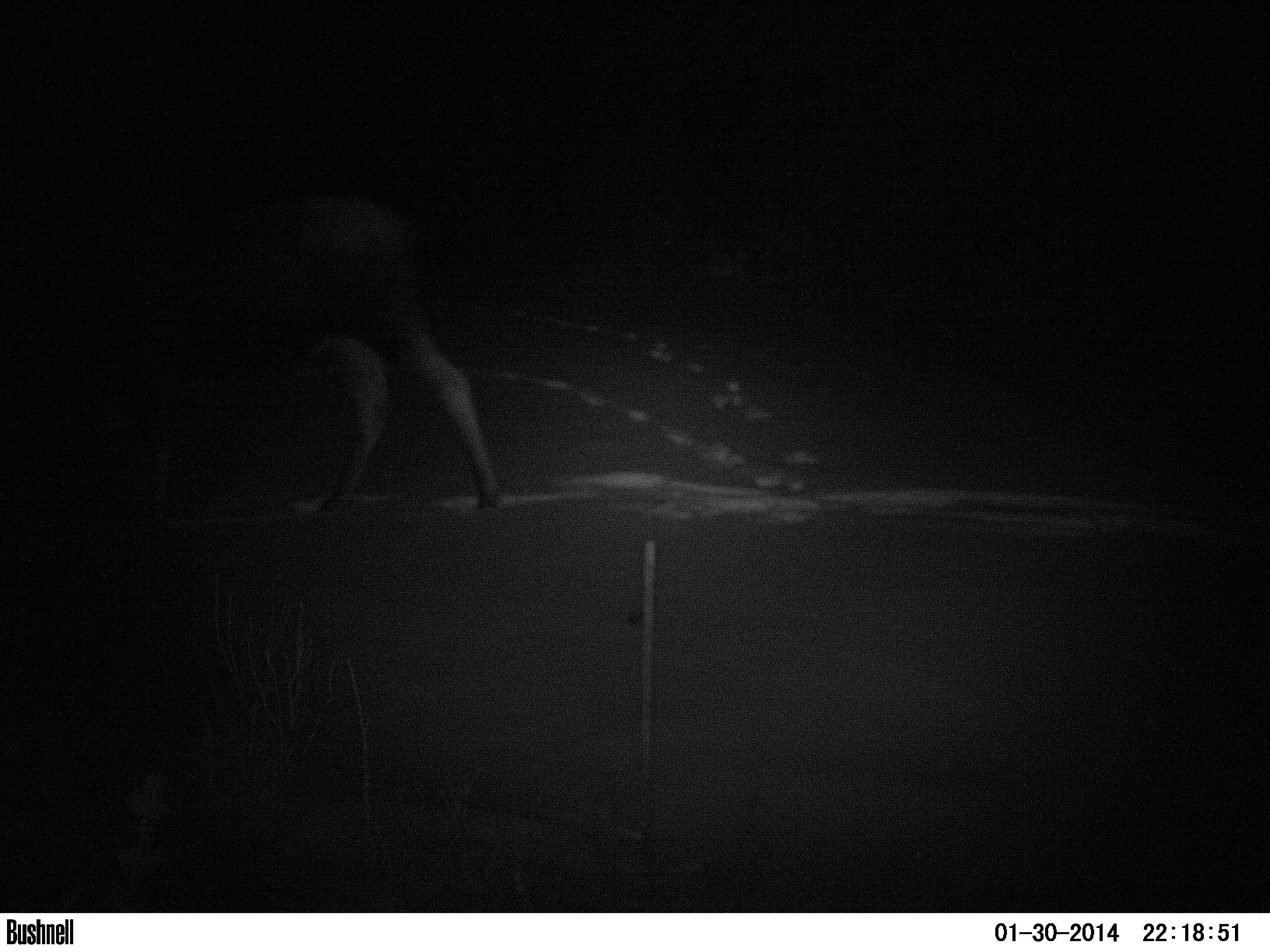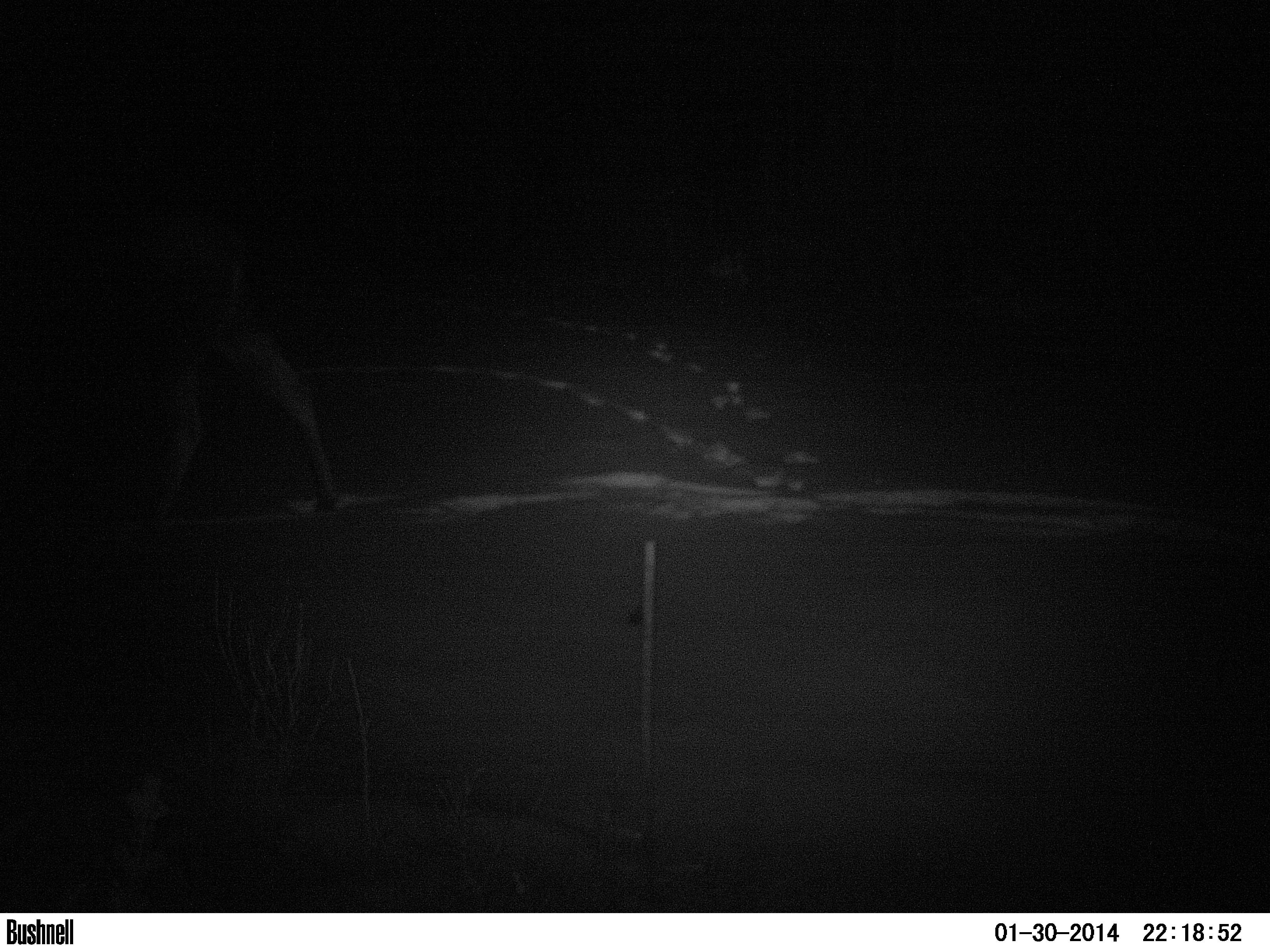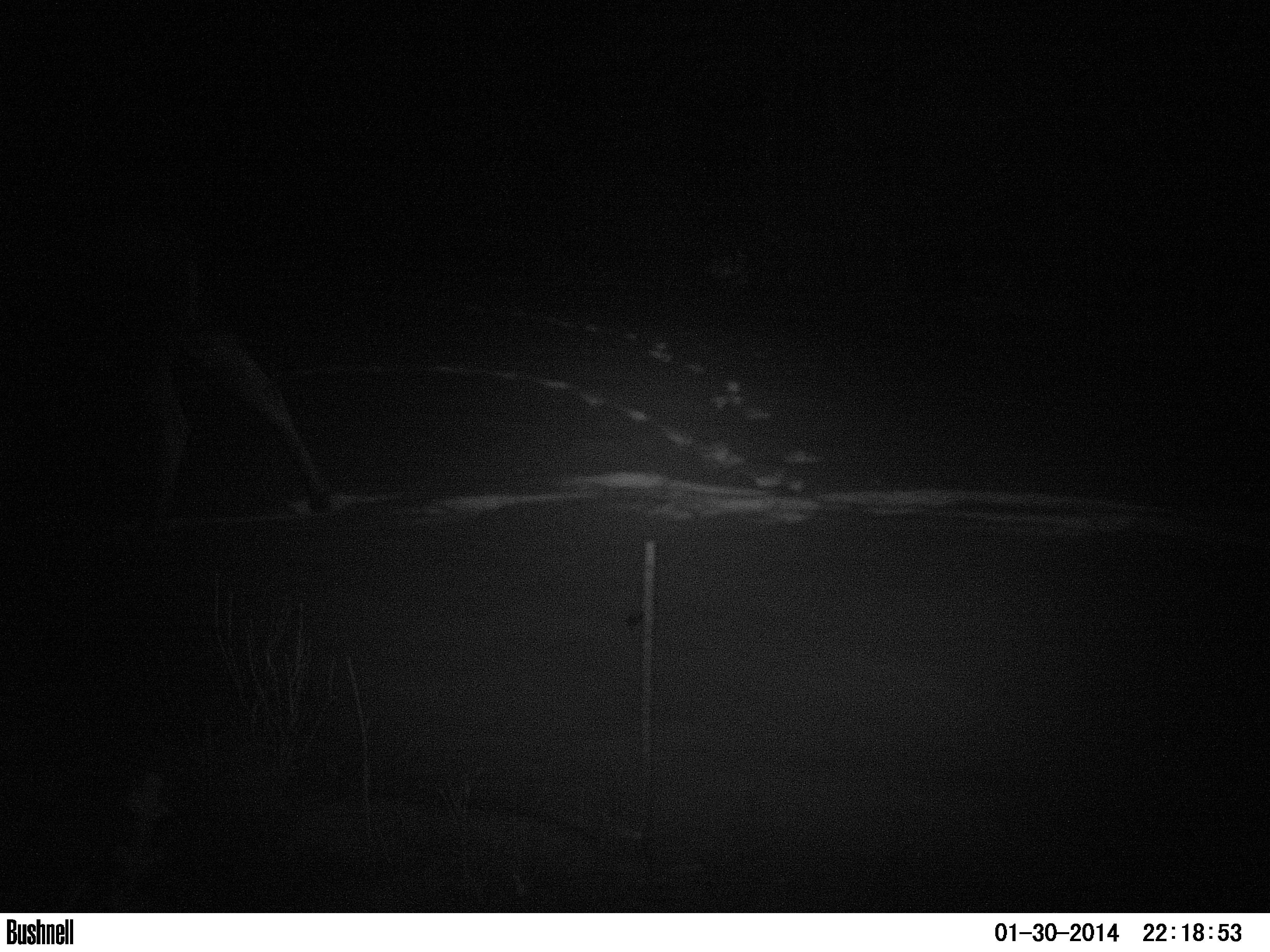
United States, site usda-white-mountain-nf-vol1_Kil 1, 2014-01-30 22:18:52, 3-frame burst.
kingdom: Animalia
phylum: Chordata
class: Mammalia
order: Artiodactyla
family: Cervidae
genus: Alces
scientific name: Alces alces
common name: moose